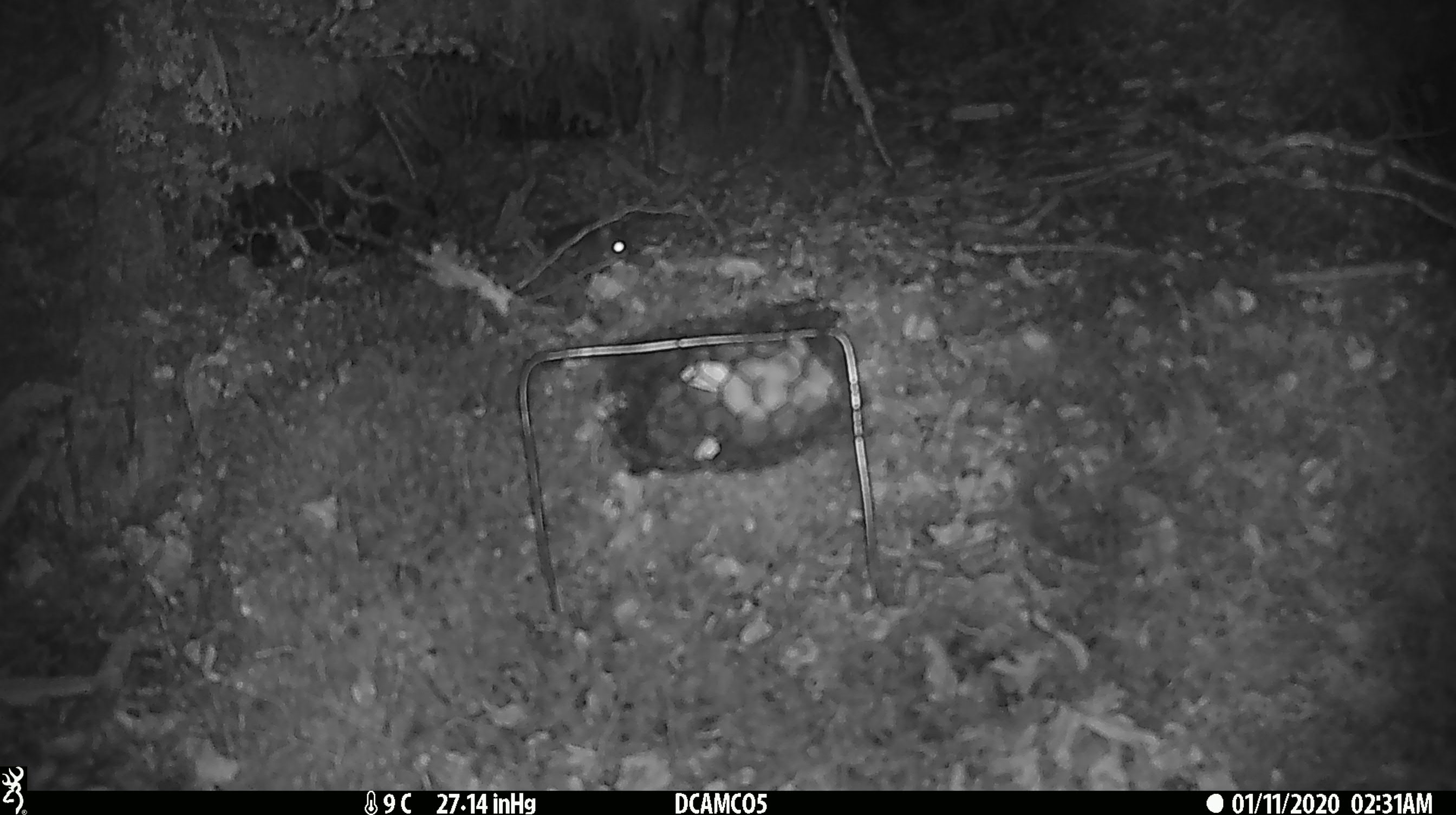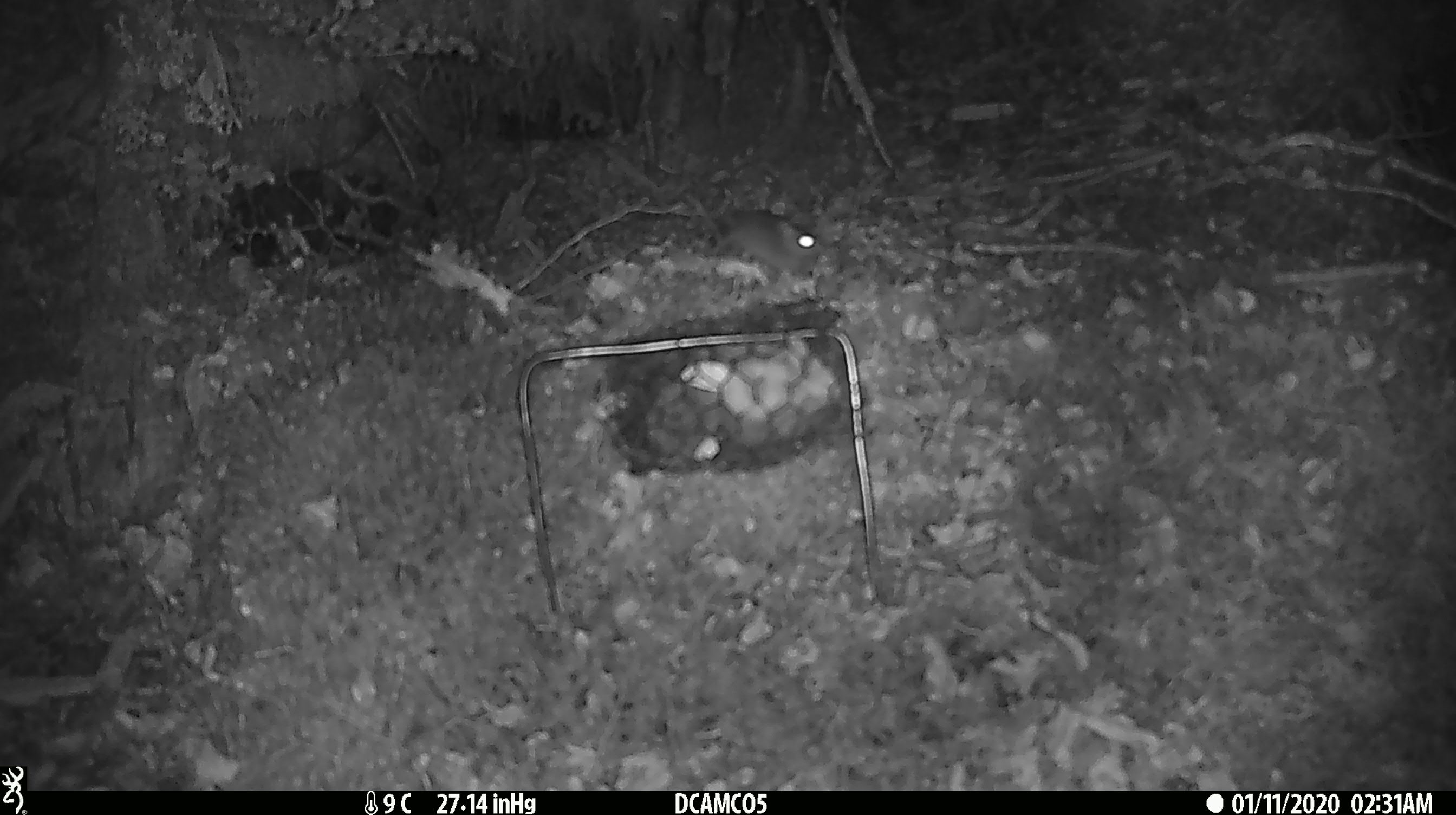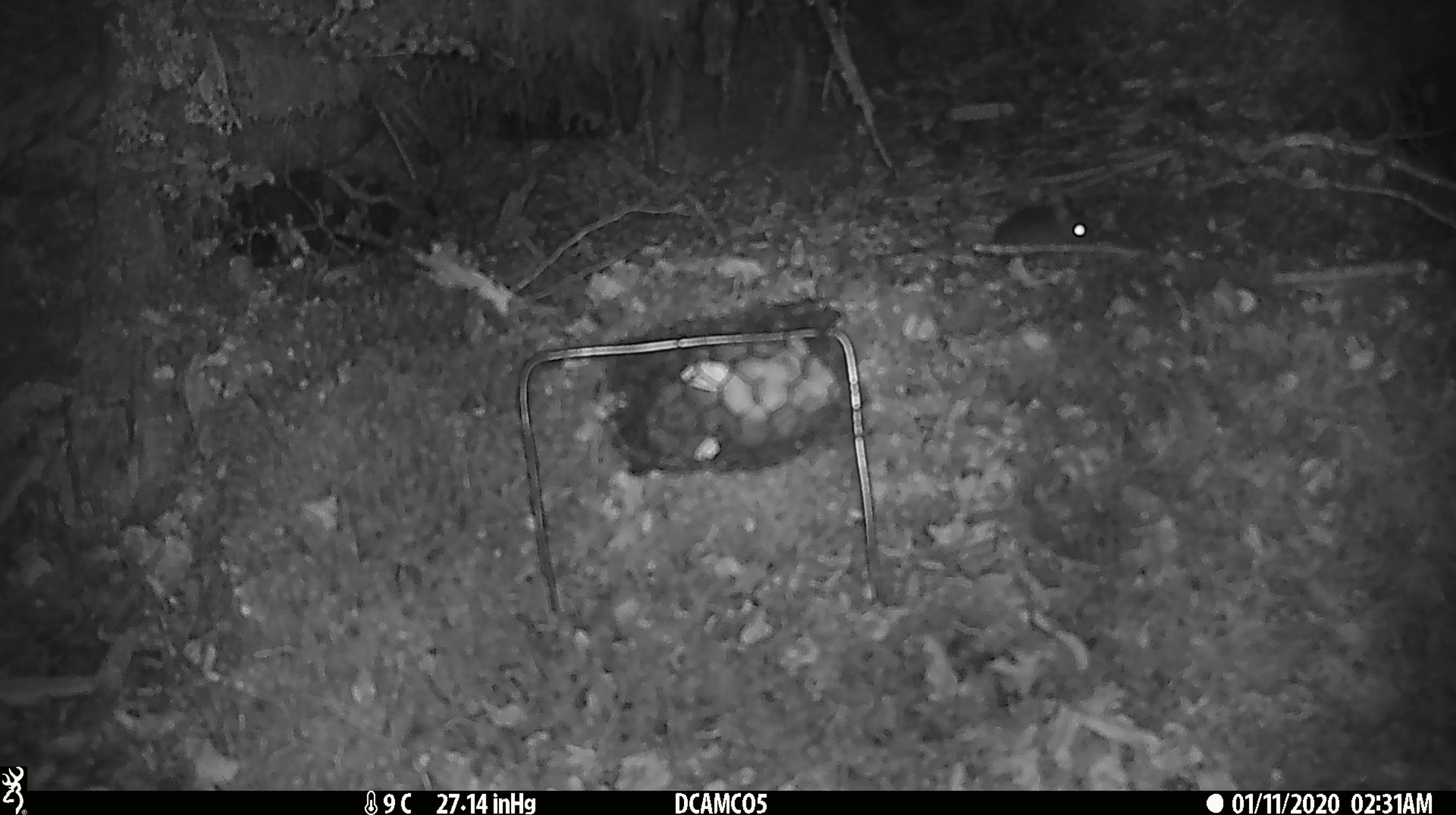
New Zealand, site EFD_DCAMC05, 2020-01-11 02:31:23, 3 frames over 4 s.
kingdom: Animalia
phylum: Chordata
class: Mammalia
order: Rodentia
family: Muridae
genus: Mus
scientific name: Mus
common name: mouse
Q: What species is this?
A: Mouse (Mus).